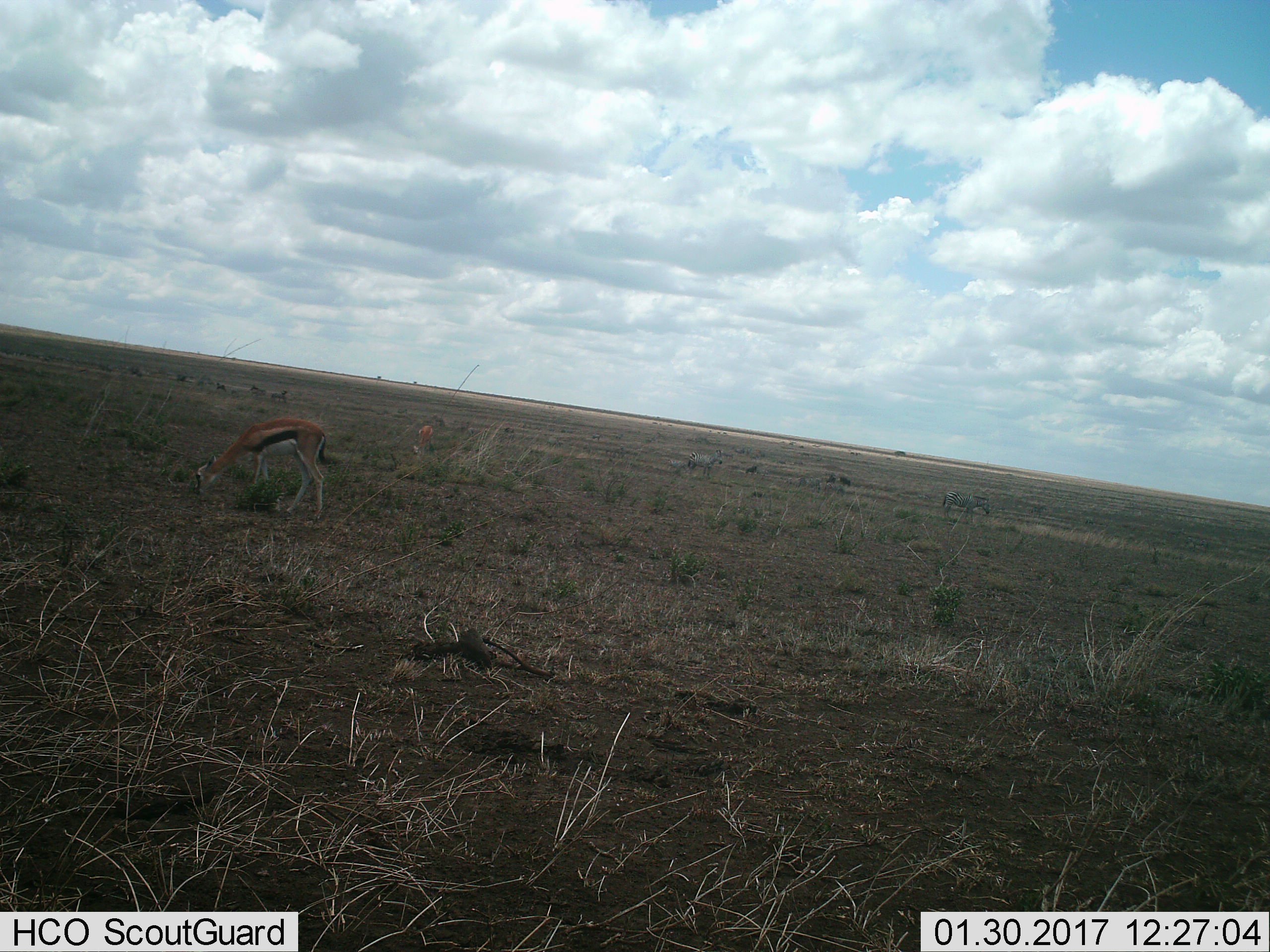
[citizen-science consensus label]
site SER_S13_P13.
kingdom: Animalia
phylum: Chordata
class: Mammalia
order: Artiodactyla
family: Bovidae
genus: Eudorcas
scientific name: Eudorcas thomsonii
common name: thomson's gazelle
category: gazellethomsons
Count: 2.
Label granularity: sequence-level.